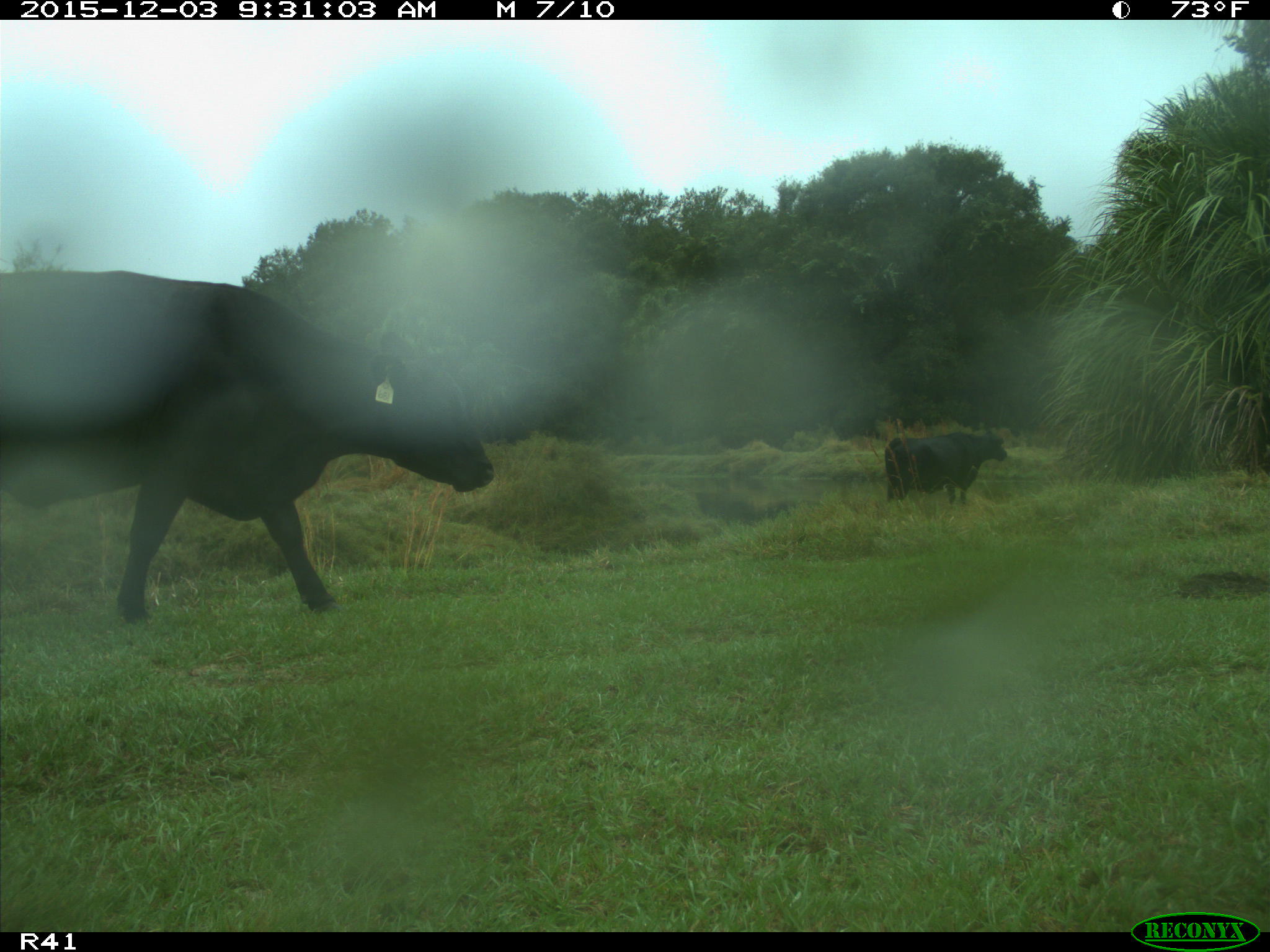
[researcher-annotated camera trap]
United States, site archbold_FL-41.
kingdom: Animalia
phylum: Chordata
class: Mammalia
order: Artiodactyla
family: Bovidae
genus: Bos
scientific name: Bos taurus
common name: domestic cow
Bos taurus (domestic cow).